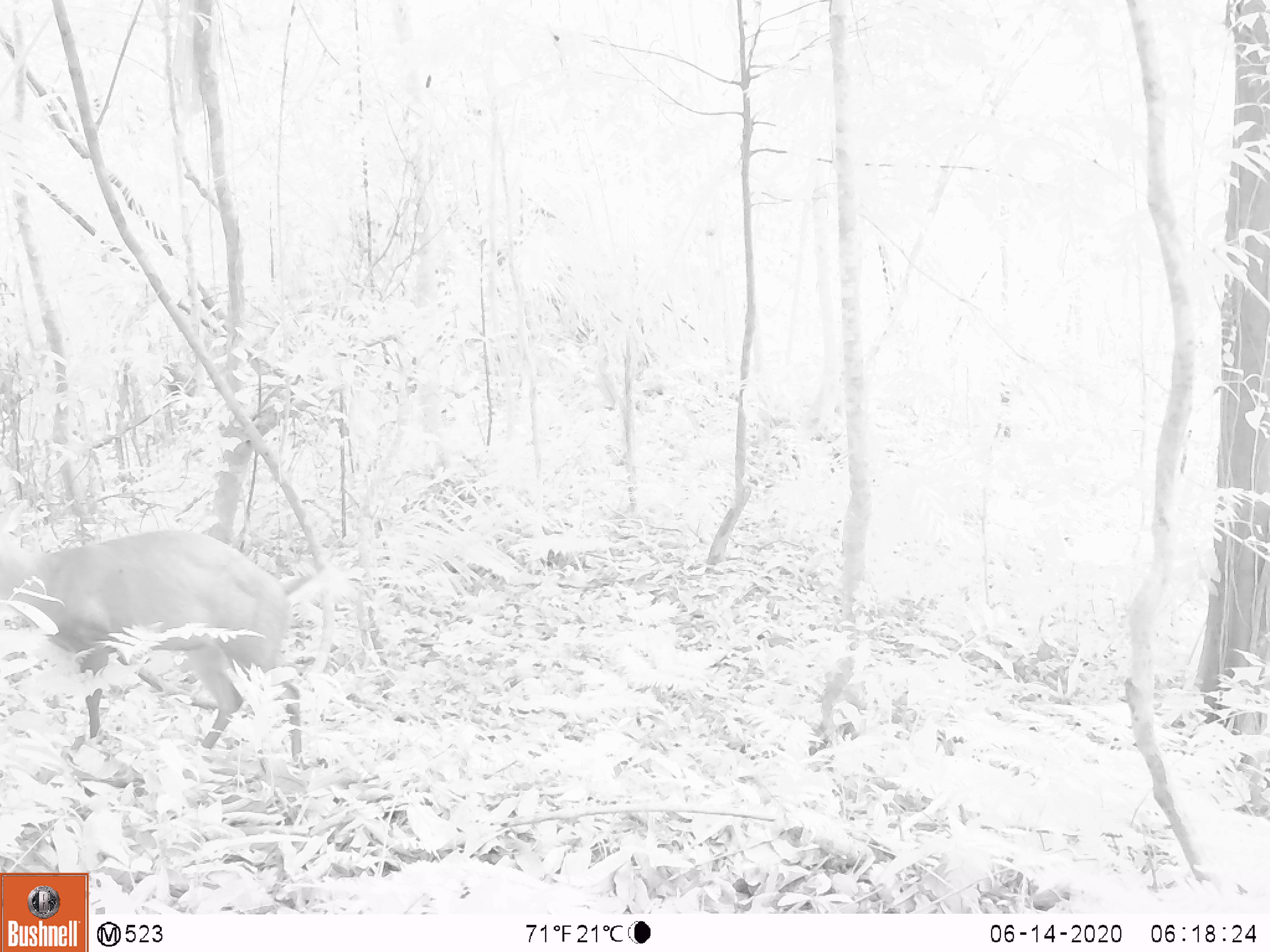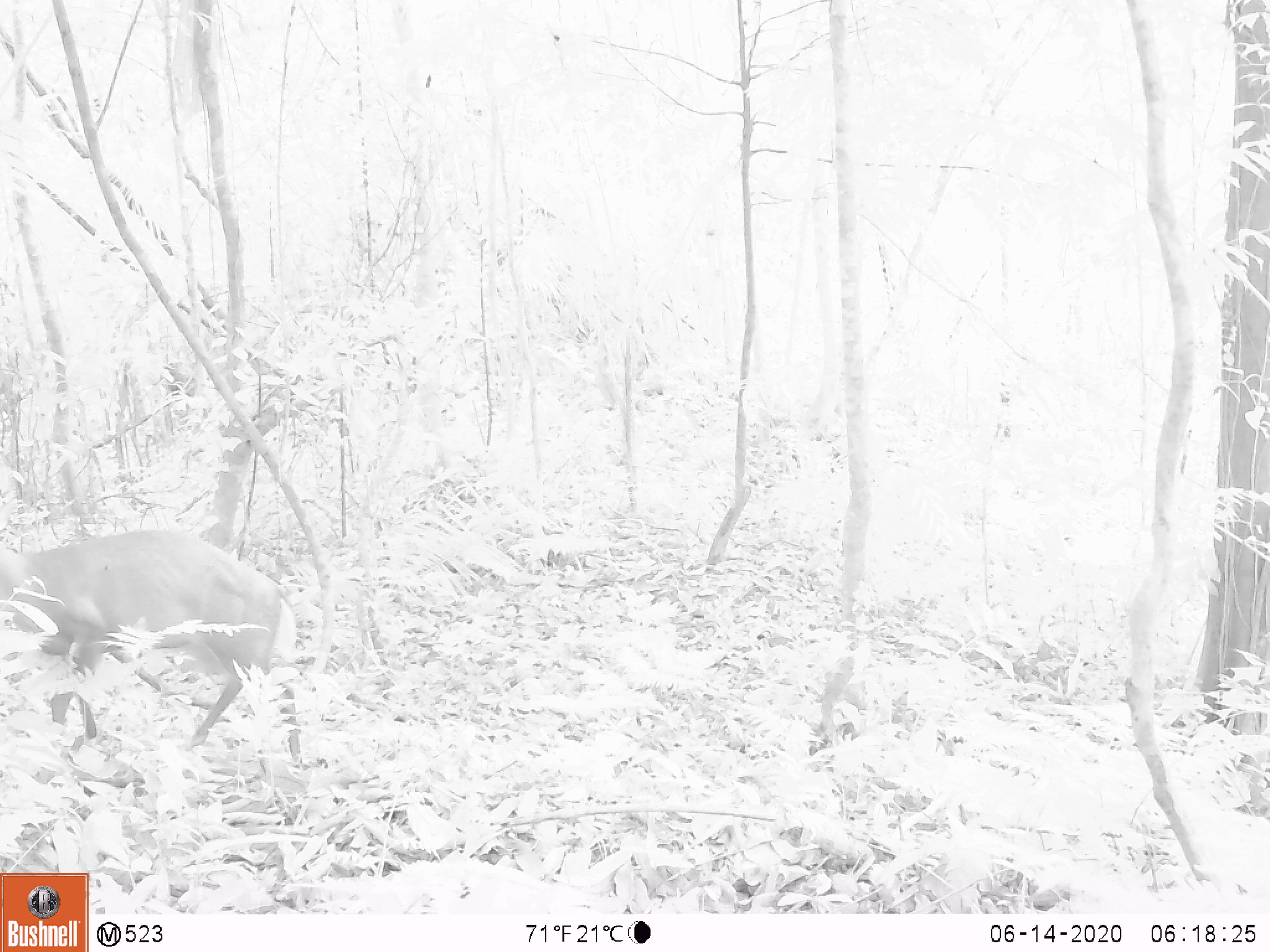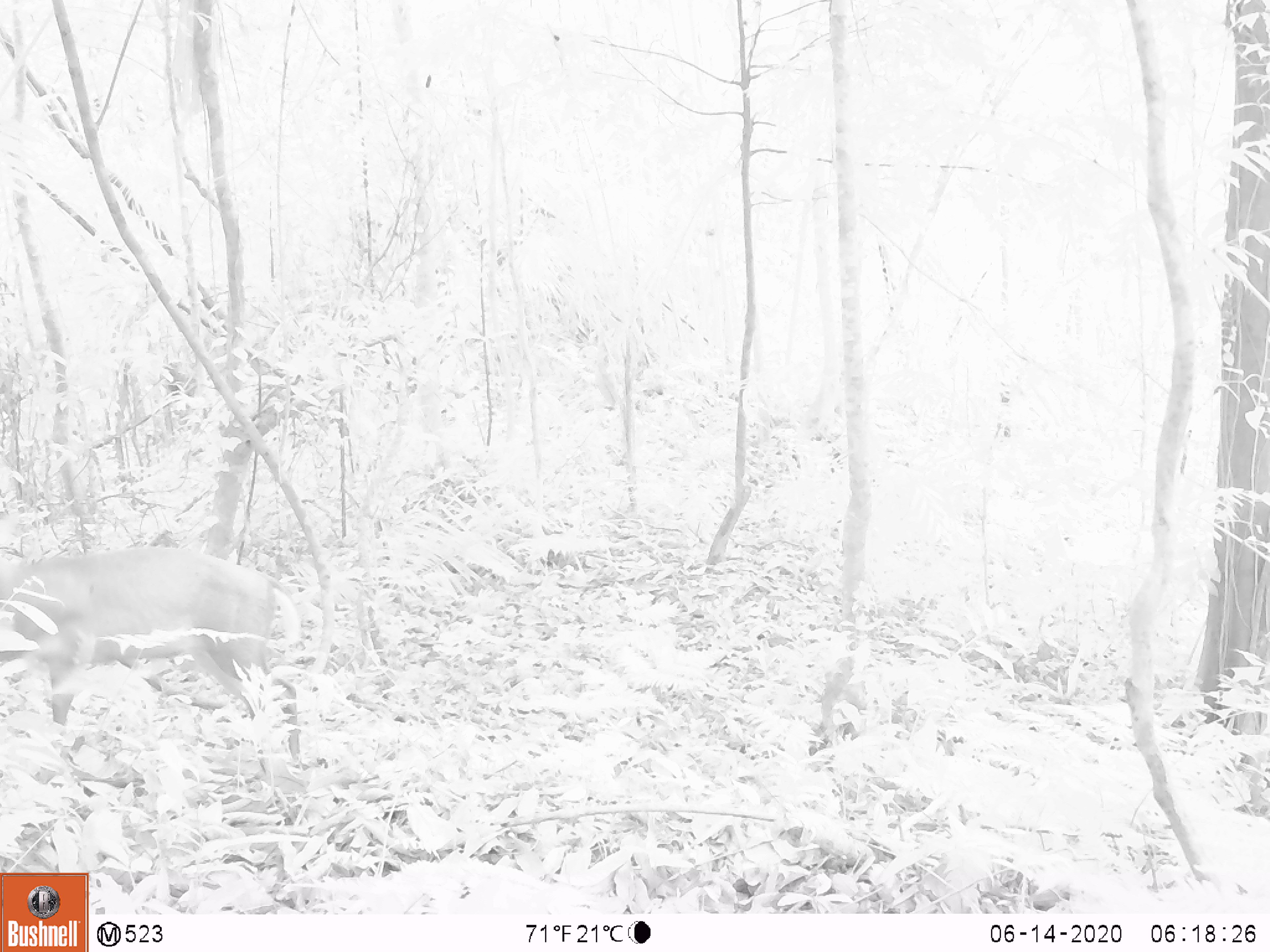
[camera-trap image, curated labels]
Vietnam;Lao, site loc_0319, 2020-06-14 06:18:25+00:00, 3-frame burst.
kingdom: Animalia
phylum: Chordata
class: Mammalia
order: Artiodactyla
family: Cervidae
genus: Muntiacus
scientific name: Muntiacus rooseveltorum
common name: roosevelt's muntjac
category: roosevelts muntjac group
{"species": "roosevelts muntjac group (roosevelt's muntjac) (Muntiacus rooseveltorum)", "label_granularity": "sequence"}